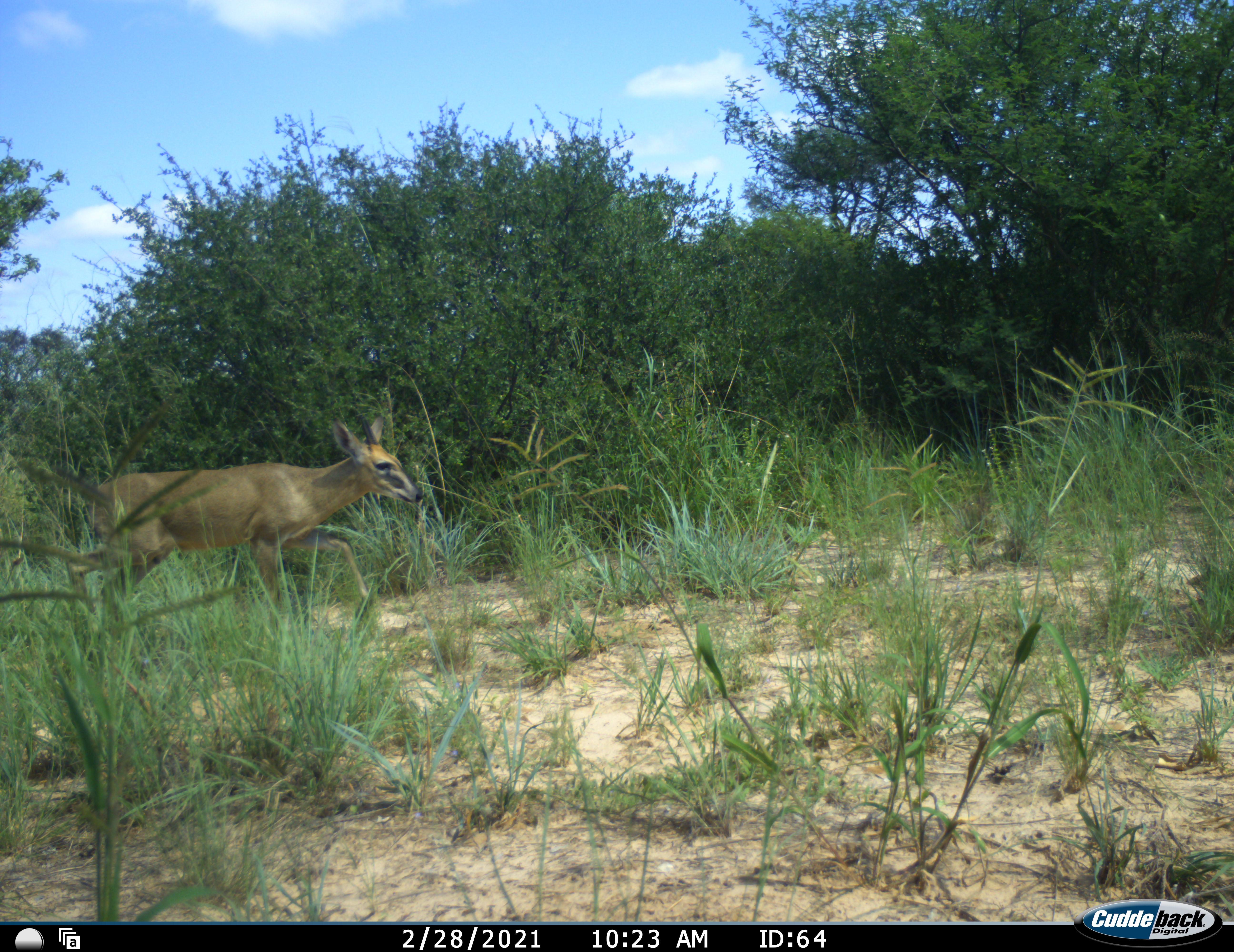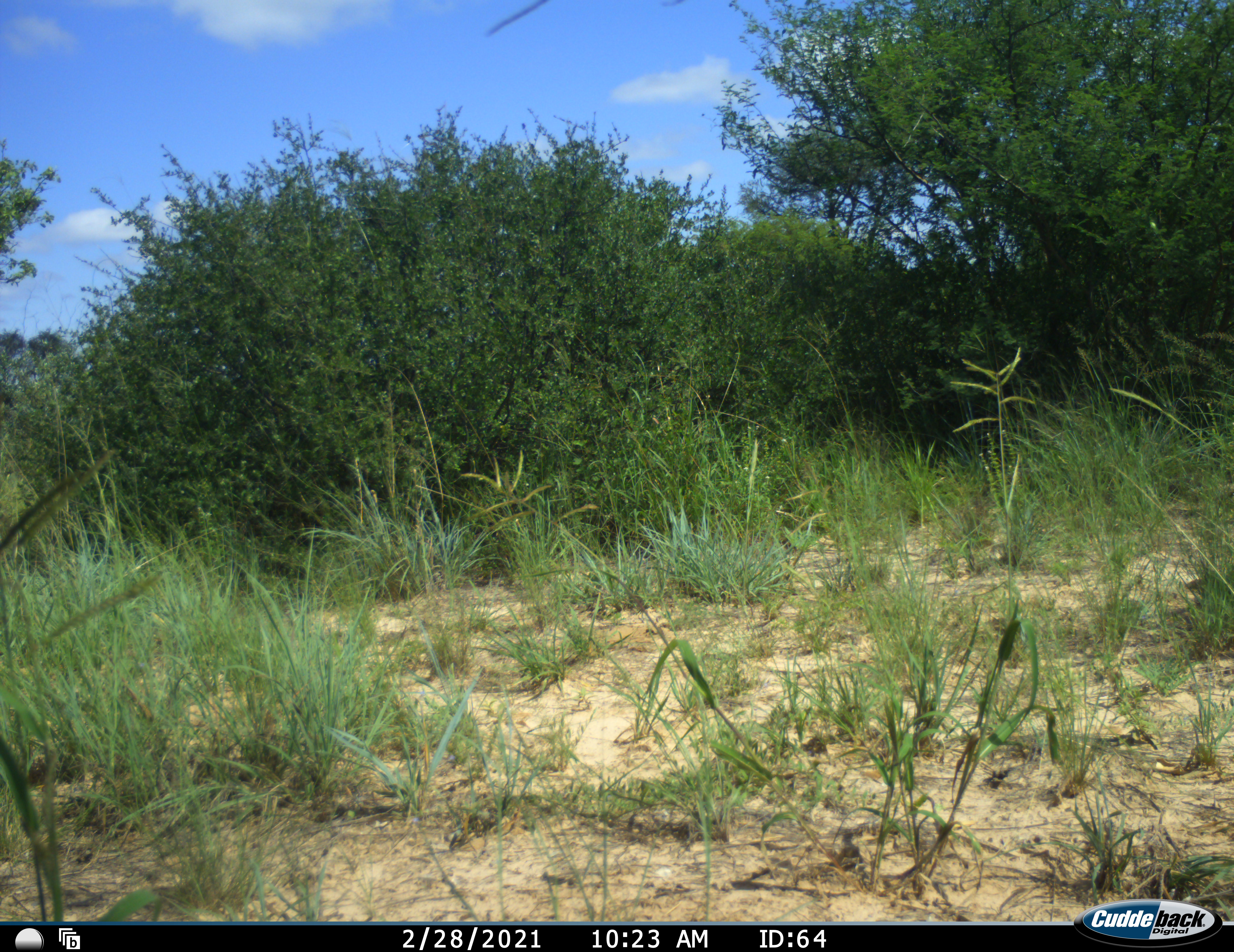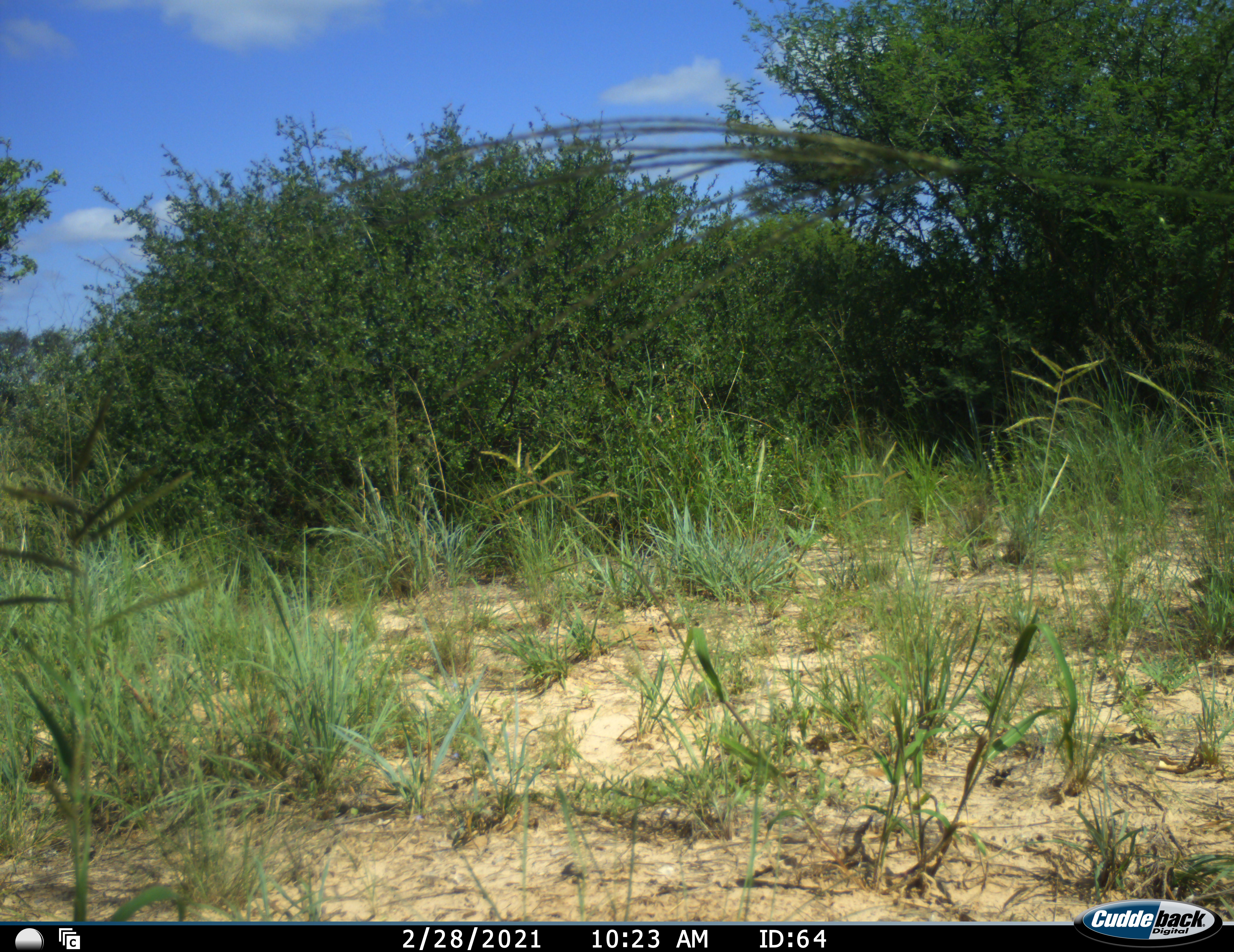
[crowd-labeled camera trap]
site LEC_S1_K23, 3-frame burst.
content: unidentified animal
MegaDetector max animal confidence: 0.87